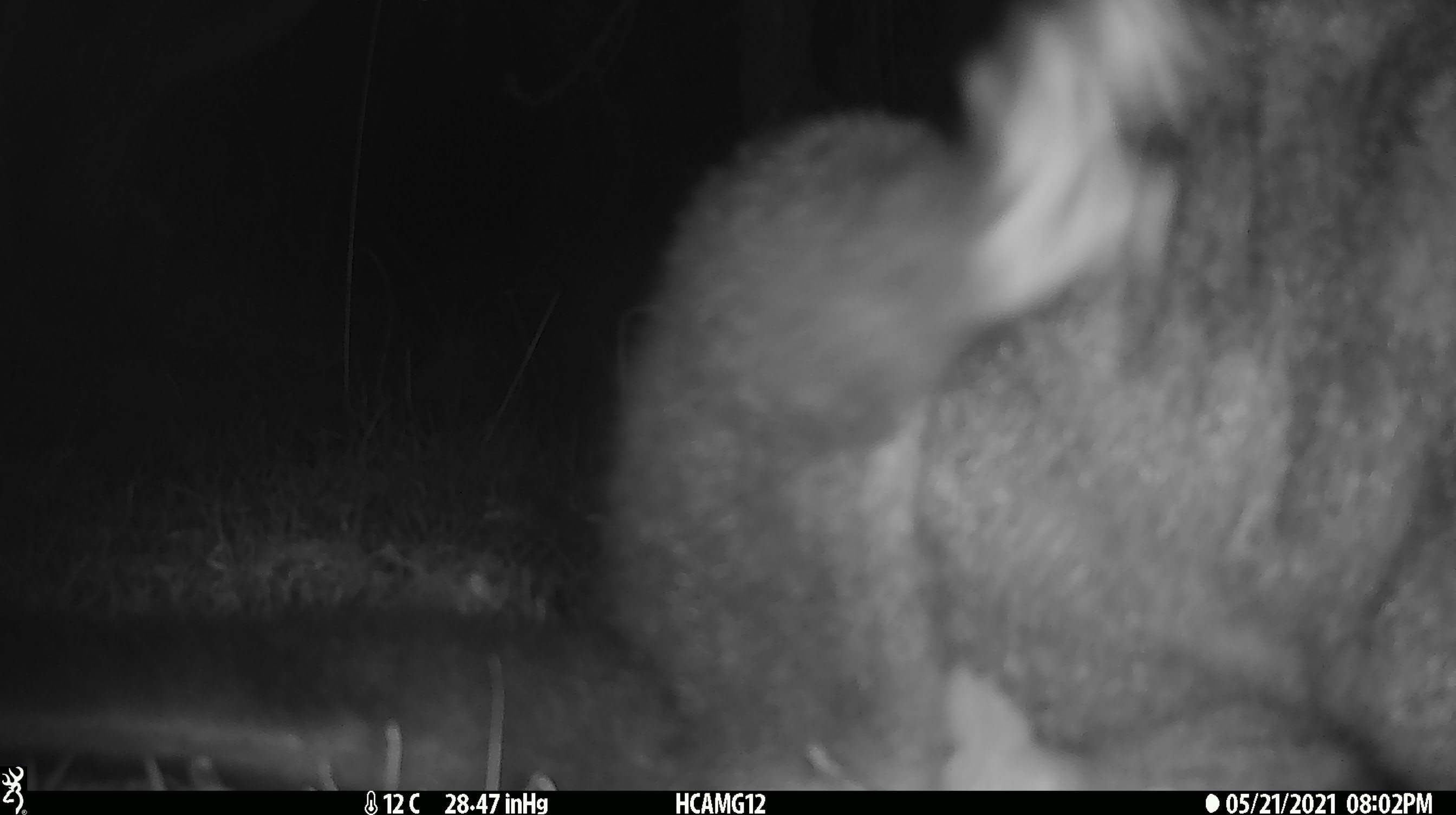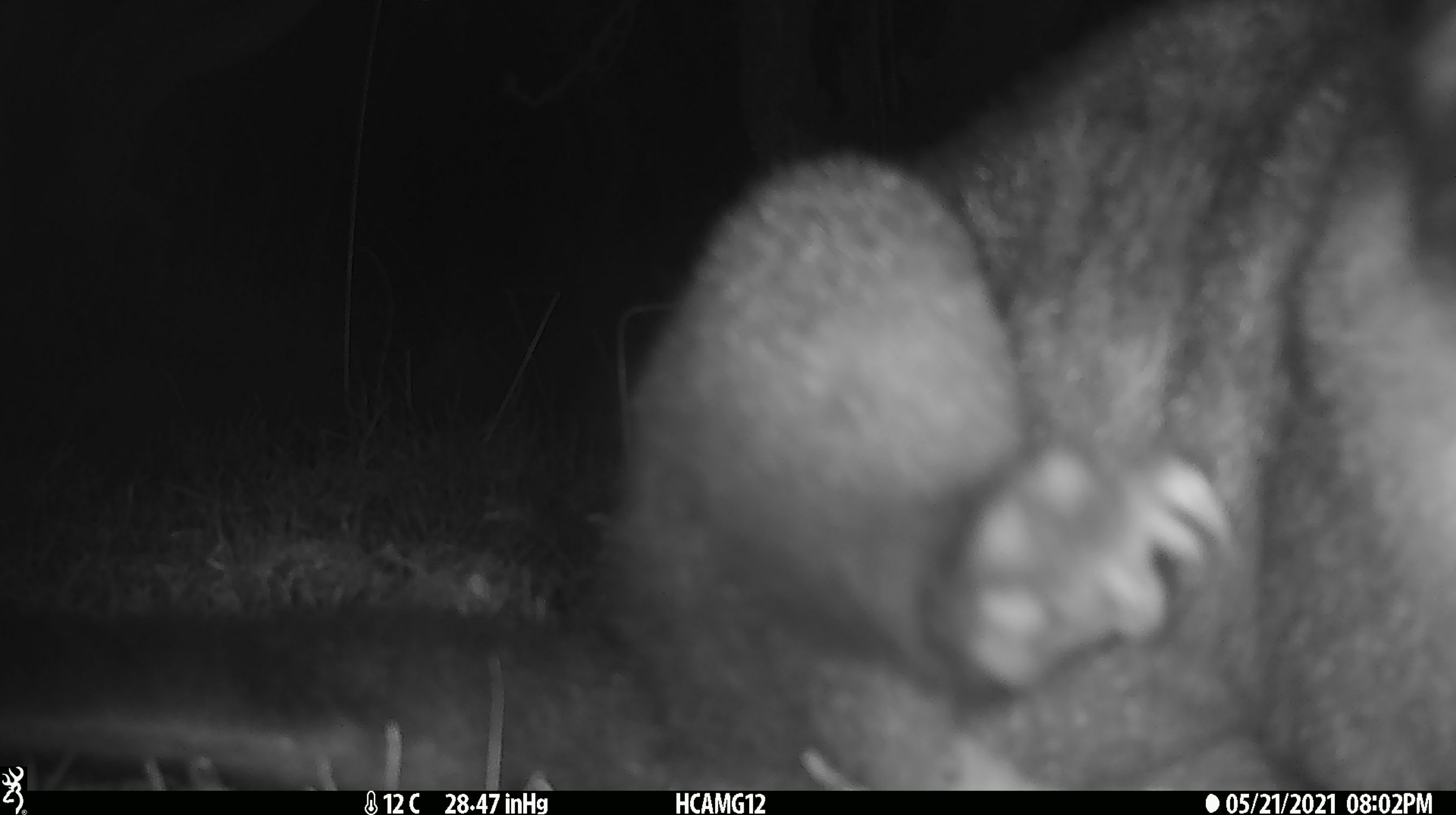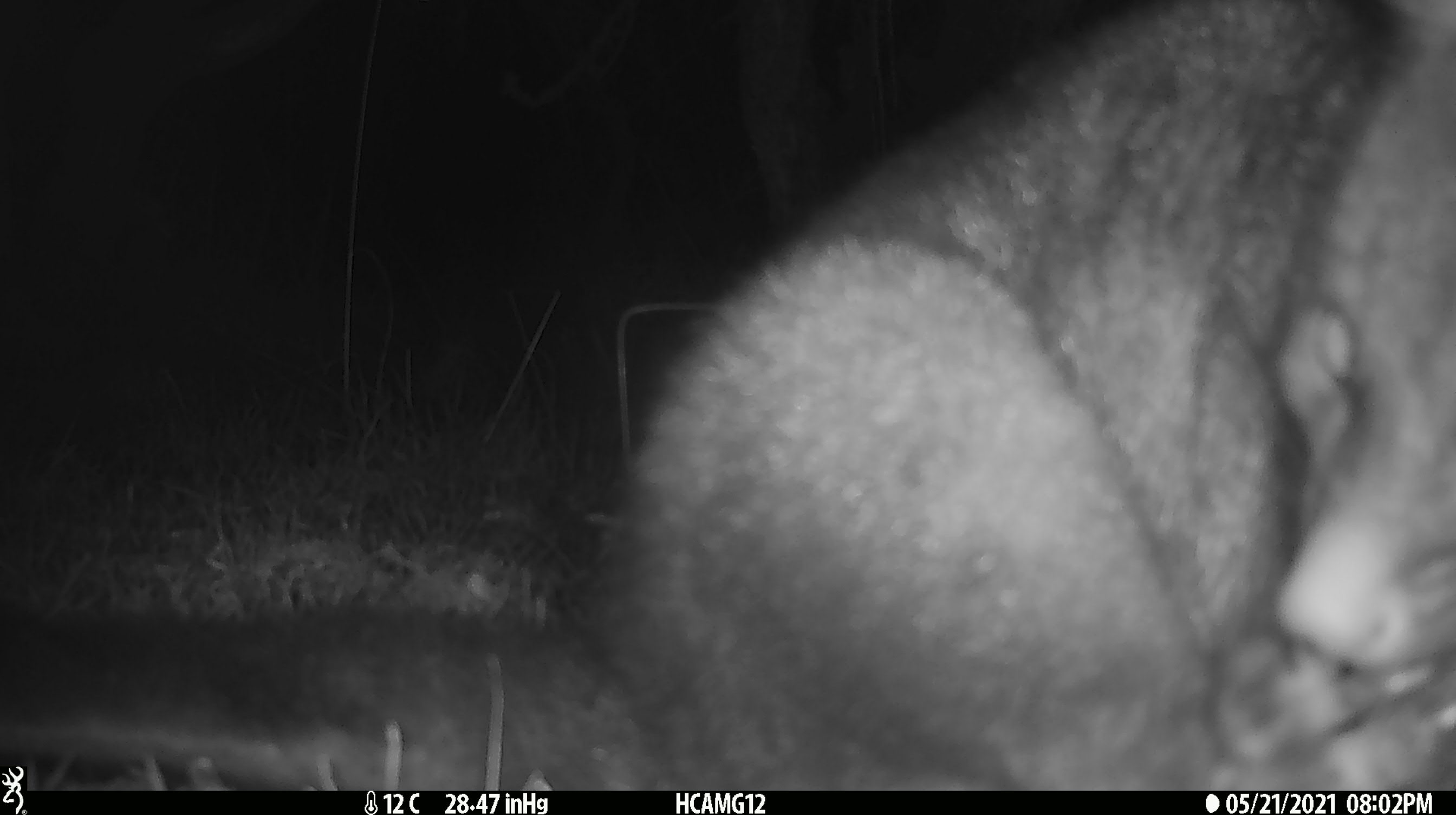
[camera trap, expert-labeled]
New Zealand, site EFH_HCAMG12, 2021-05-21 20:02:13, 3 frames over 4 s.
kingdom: Animalia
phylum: Chordata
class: Mammalia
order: Diprotodontia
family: Phalangeridae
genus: Trichosurus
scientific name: Trichosurus vulpecula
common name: common brushtail possum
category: possum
Possum (common brushtail possum) (Trichosurus vulpecula).